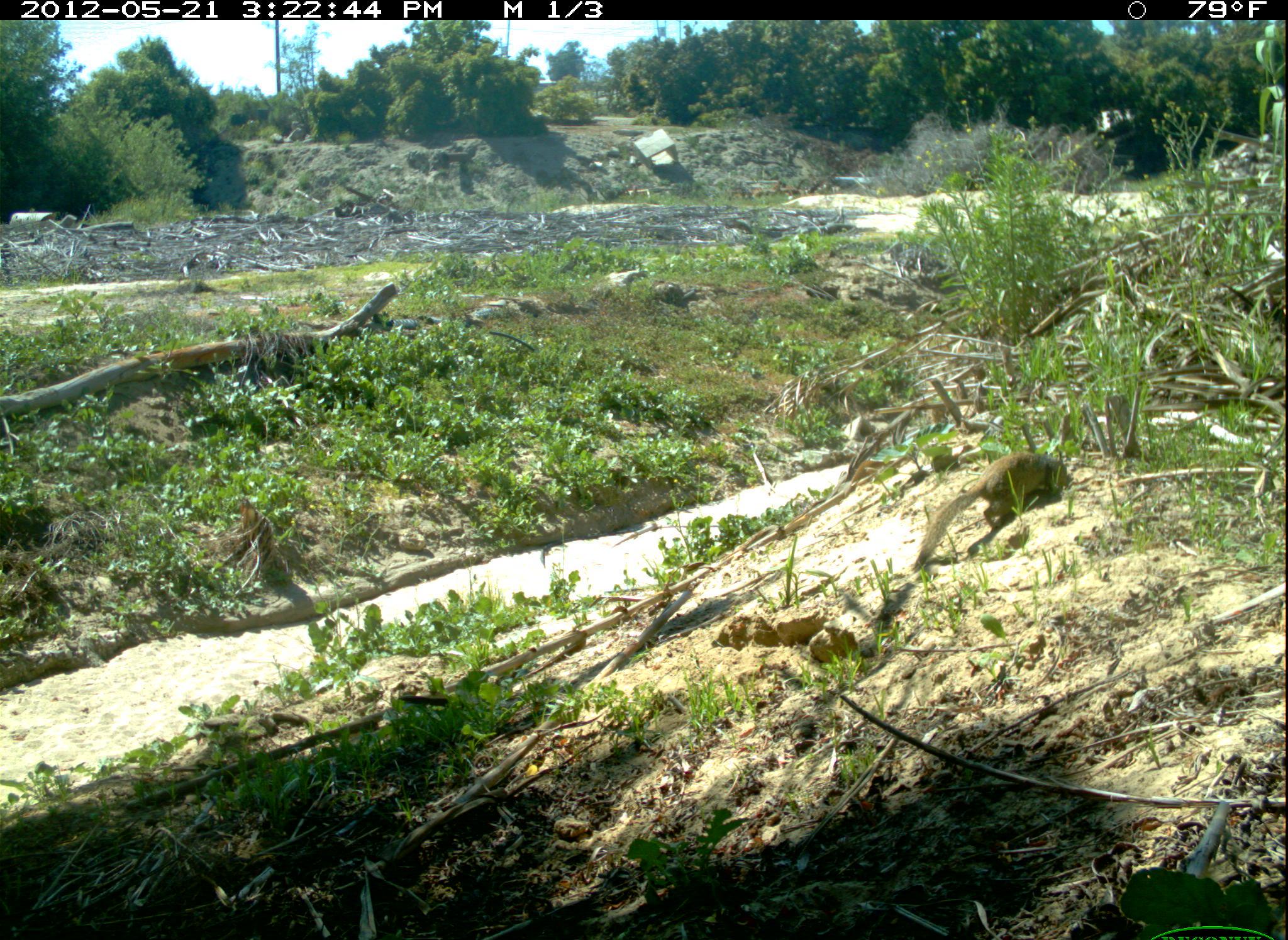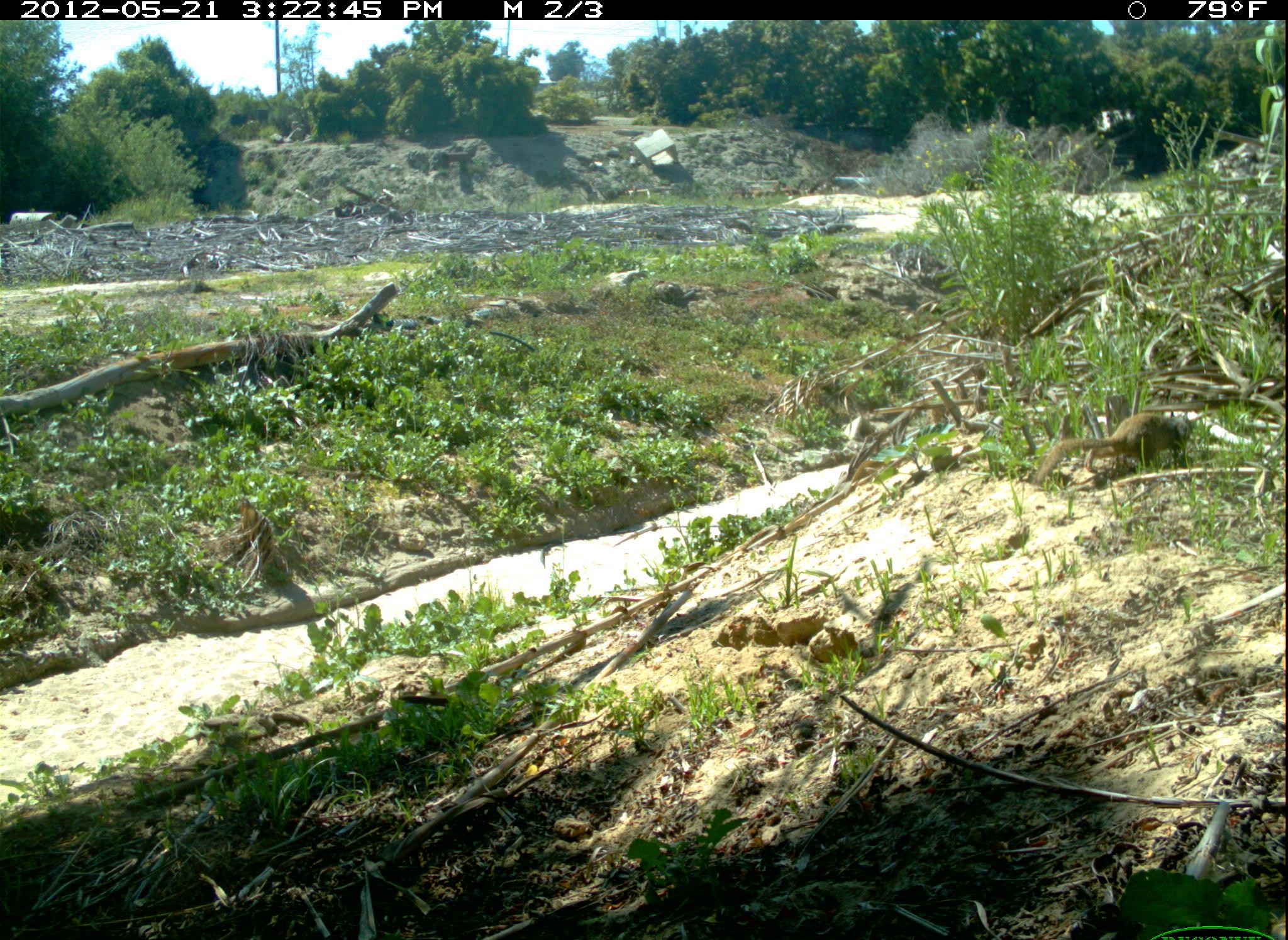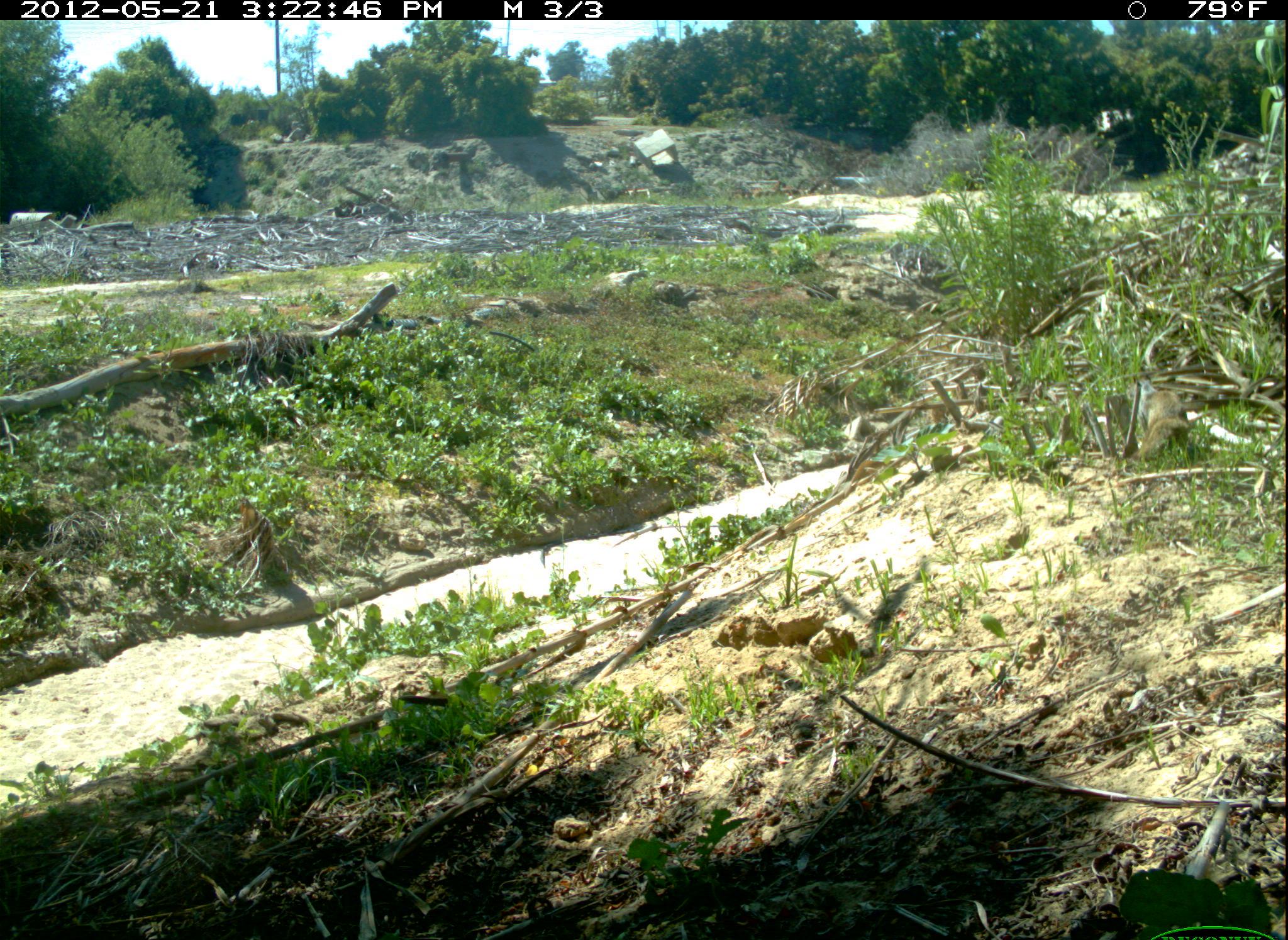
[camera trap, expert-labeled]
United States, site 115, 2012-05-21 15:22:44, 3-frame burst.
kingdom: Animalia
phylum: Chordata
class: Mammalia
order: Rodentia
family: Sciuridae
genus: Sciurus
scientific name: Sciurus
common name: squirrel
Squirrel (Sciurus).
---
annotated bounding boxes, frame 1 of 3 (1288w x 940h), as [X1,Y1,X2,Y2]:
squirrel: [890,391,1100,591]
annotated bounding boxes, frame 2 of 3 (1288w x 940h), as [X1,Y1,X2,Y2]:
squirrel: [1013,327,1241,523]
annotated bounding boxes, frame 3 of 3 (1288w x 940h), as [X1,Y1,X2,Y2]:
squirrel: [1084,367,1215,478]